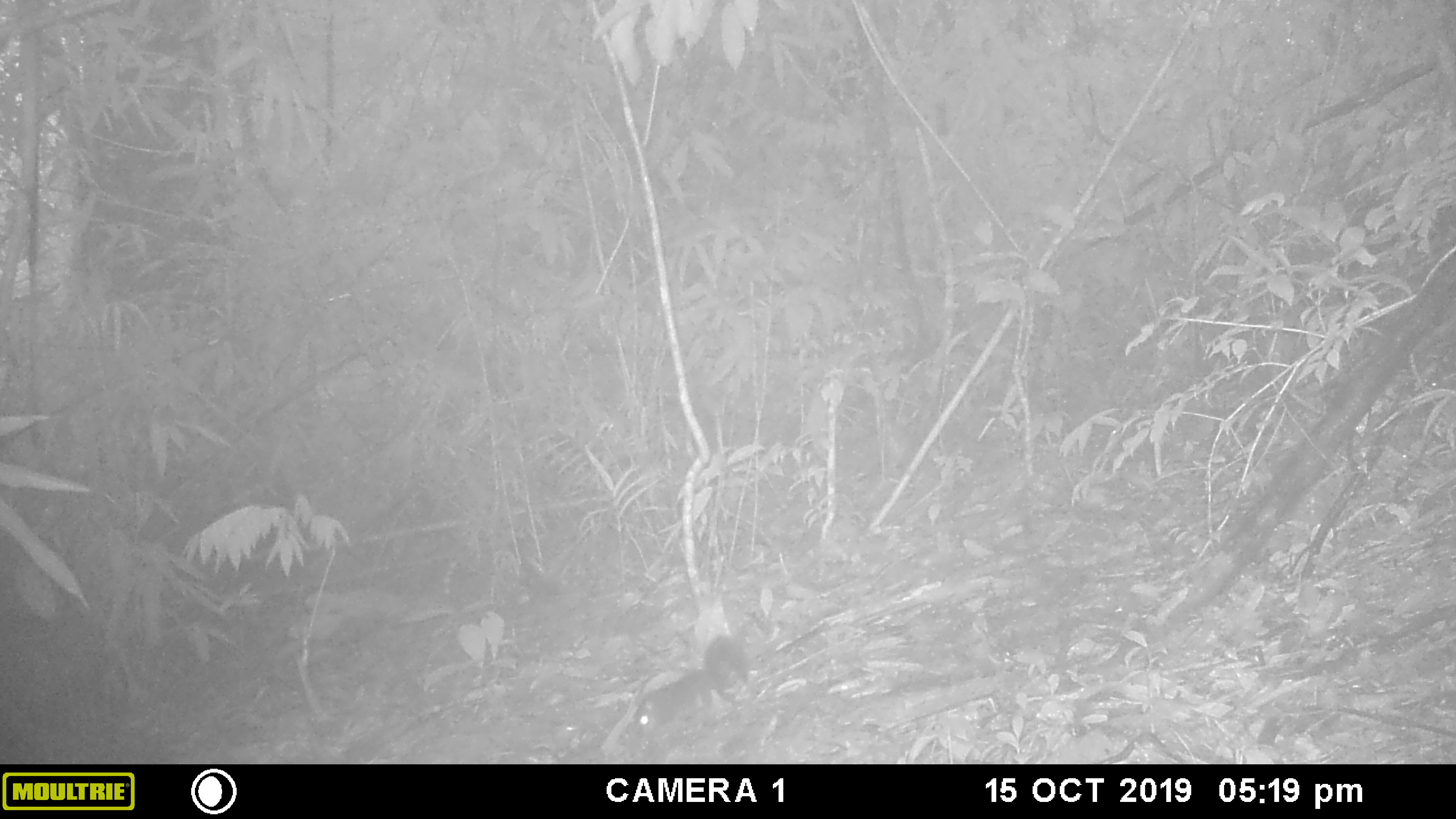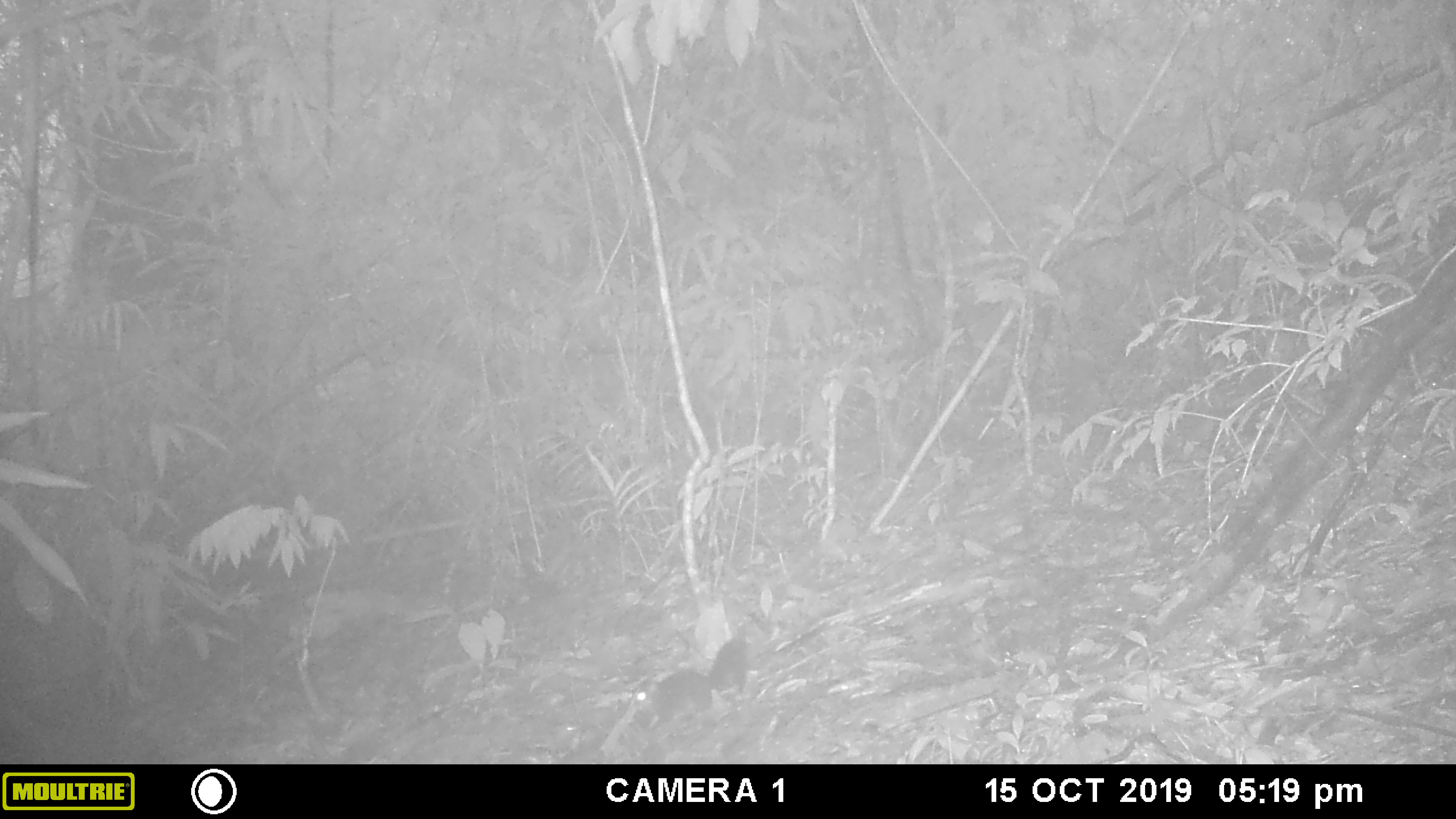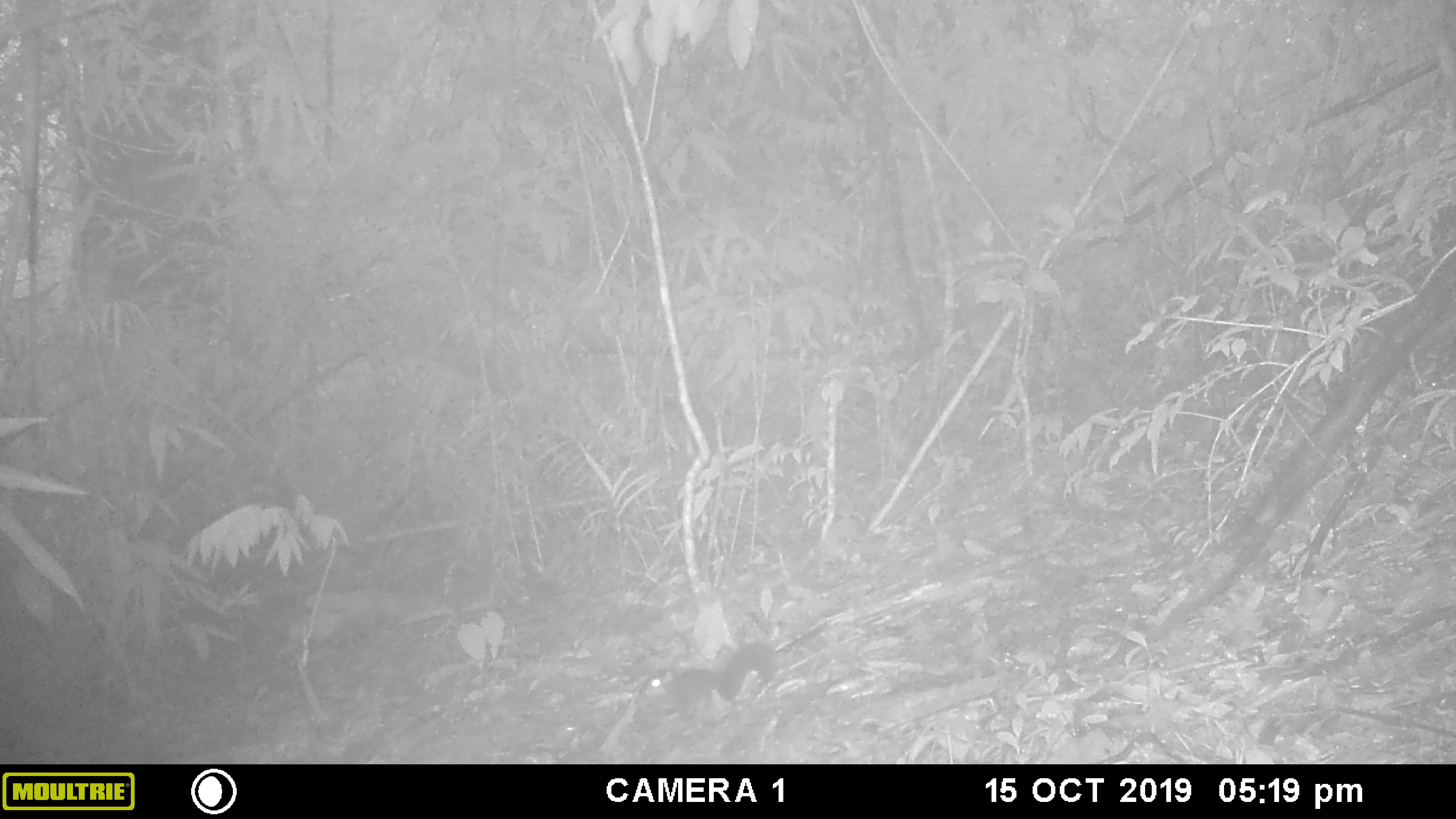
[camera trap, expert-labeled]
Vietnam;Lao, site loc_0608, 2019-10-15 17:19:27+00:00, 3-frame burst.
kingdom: Animalia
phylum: Chordata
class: Mammalia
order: Rodentia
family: Sciuridae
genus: Dremomys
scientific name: Dremomys rufigenis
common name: red-cheeked squirrel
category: red cheeked squirrel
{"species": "red cheeked squirrel (red-cheeked squirrel) (Dremomys rufigenis)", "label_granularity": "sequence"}